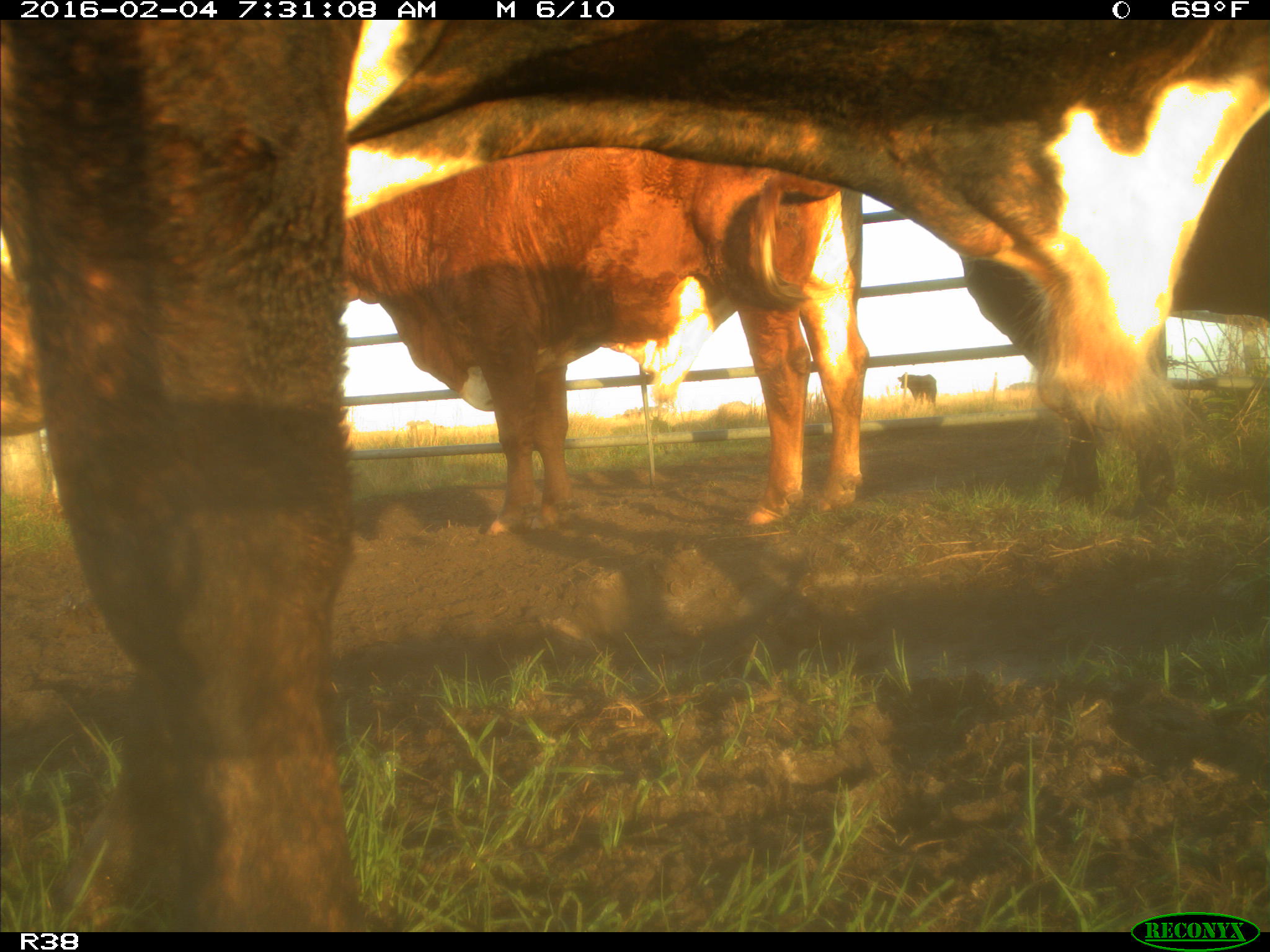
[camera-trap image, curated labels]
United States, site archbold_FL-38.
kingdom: Animalia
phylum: Chordata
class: Mammalia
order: Artiodactyla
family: Bovidae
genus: Bos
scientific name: Bos taurus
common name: domestic cow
Bos taurus (domestic cow).